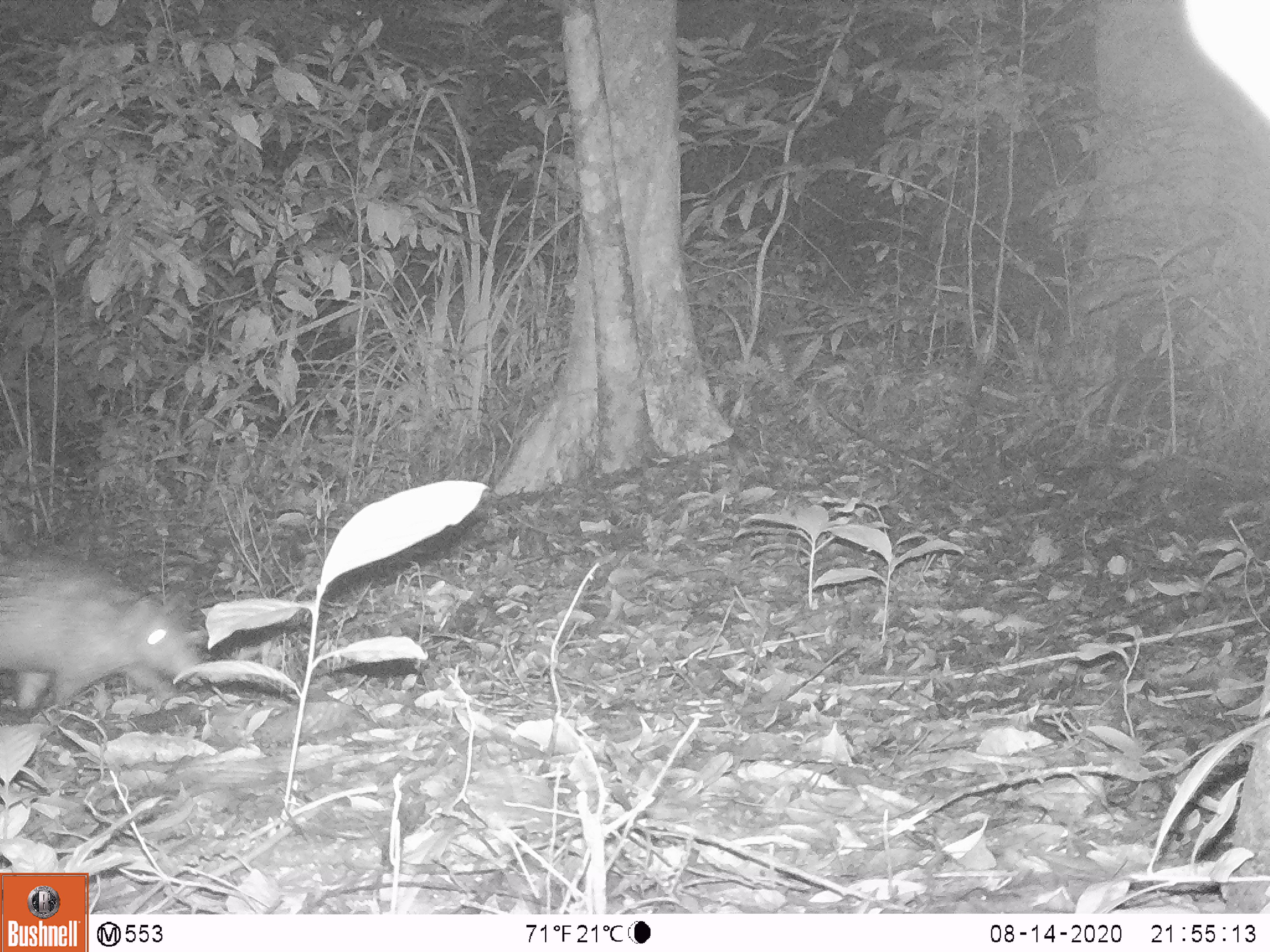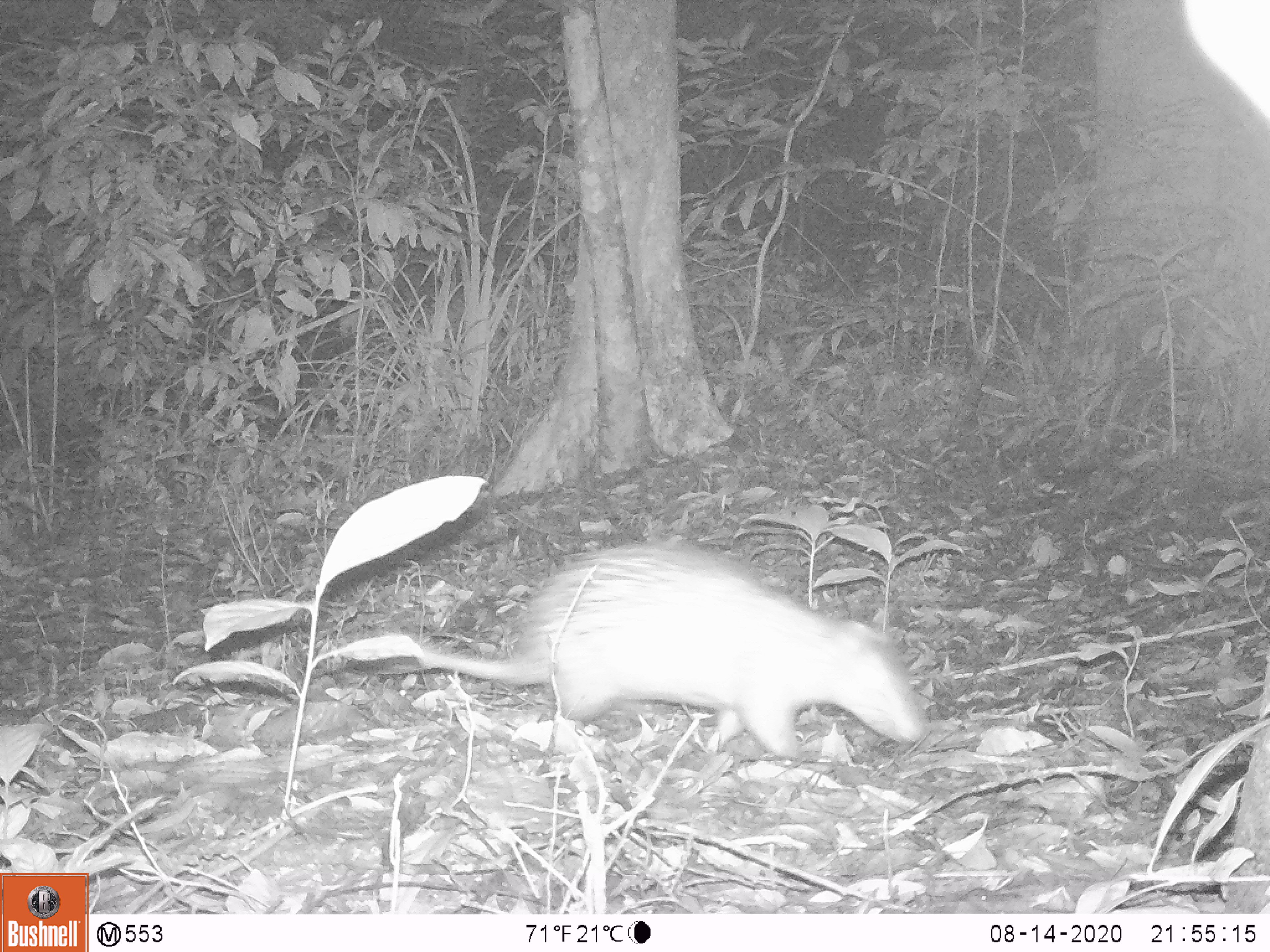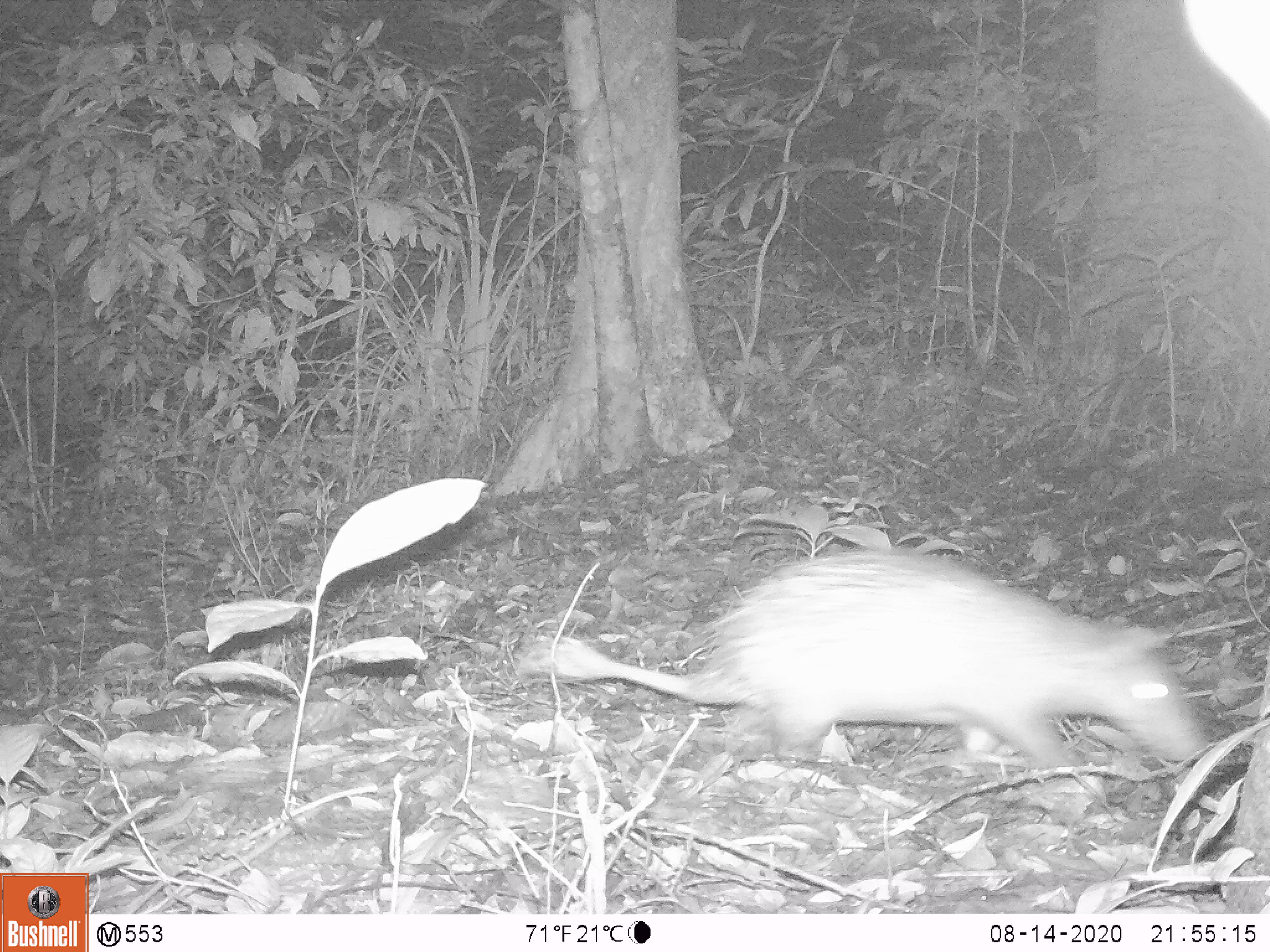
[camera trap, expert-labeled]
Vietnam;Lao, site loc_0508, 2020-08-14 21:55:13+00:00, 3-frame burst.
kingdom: Animalia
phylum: Chordata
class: Mammalia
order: Rodentia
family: Hystricidae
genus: Atherurus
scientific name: Atherurus macrourus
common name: asiatic brush-tailed porcupine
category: asiatic brush tailed porcupine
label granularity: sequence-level